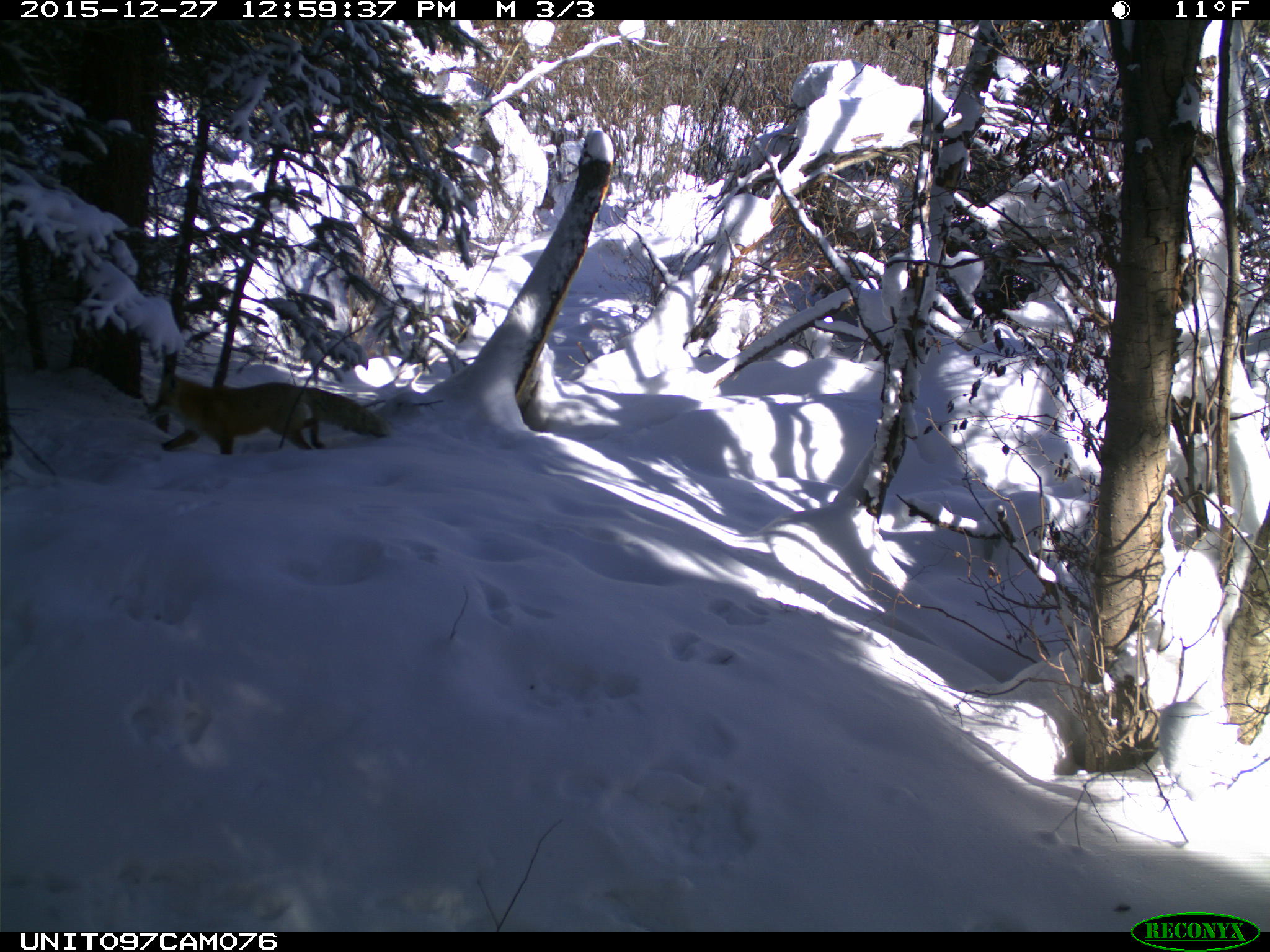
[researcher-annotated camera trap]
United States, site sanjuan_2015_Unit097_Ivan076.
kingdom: Animalia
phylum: Chordata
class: Mammalia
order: Carnivora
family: Canidae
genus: Vulpes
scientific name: Vulpes vulpes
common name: red fox